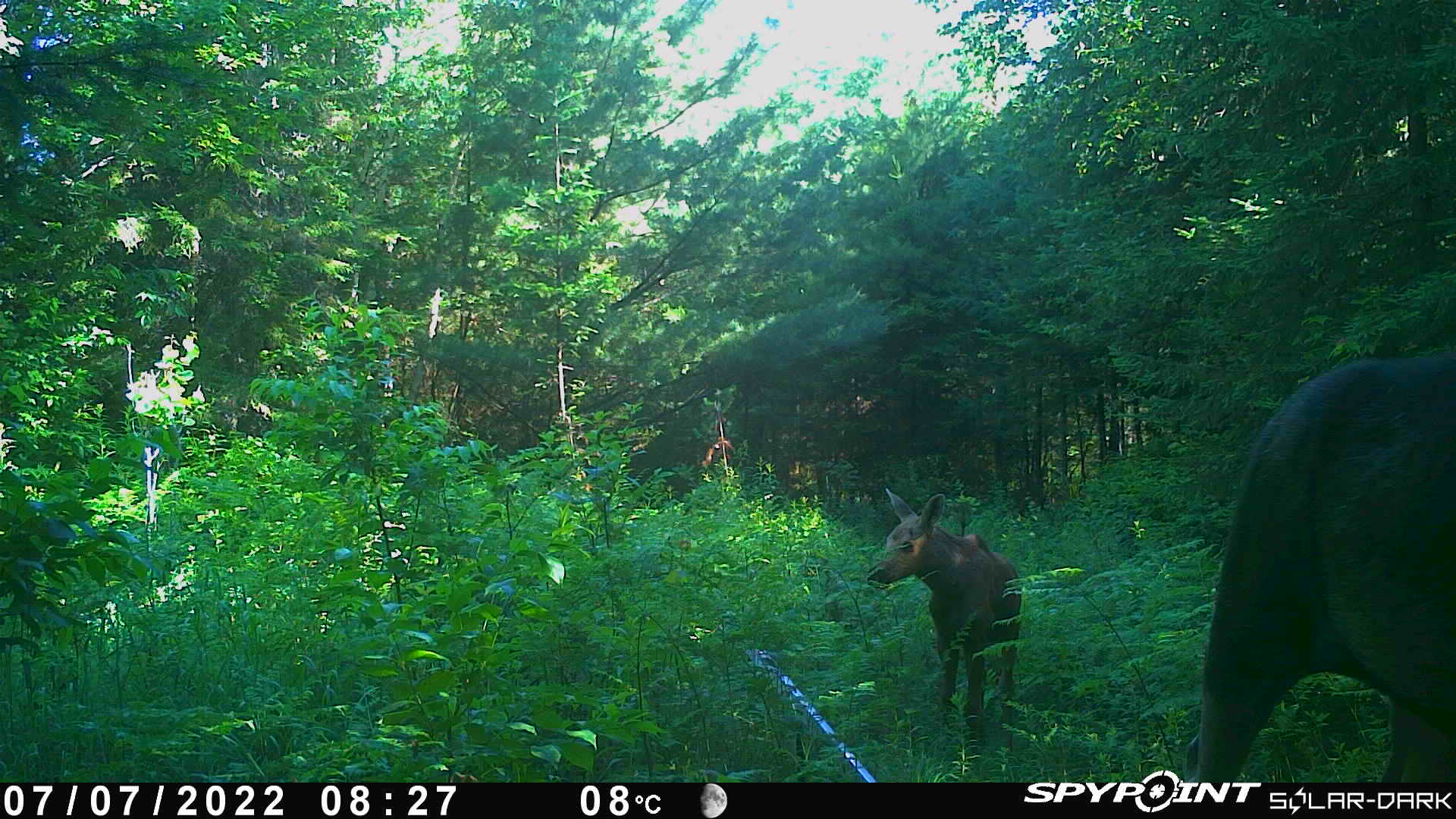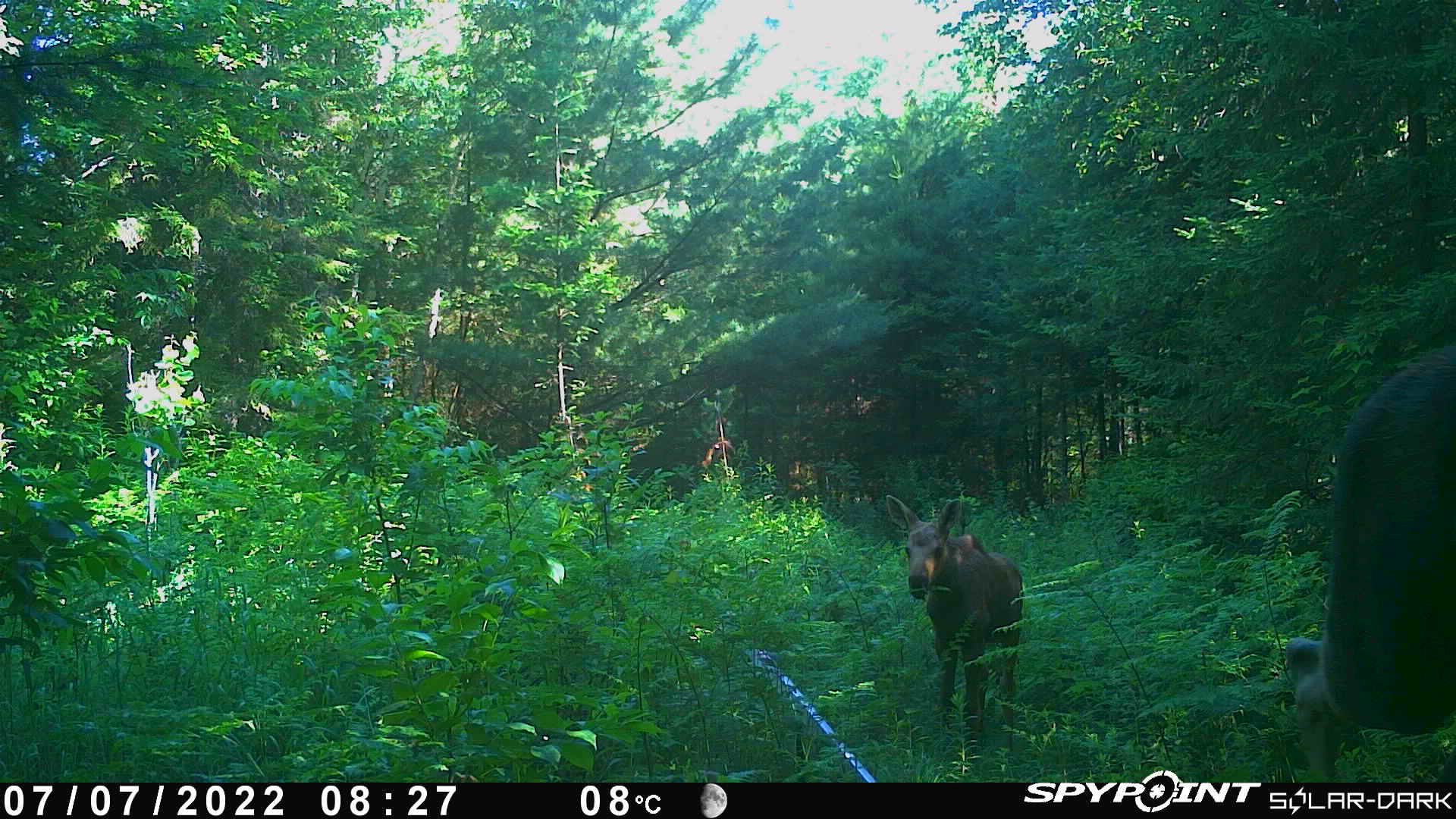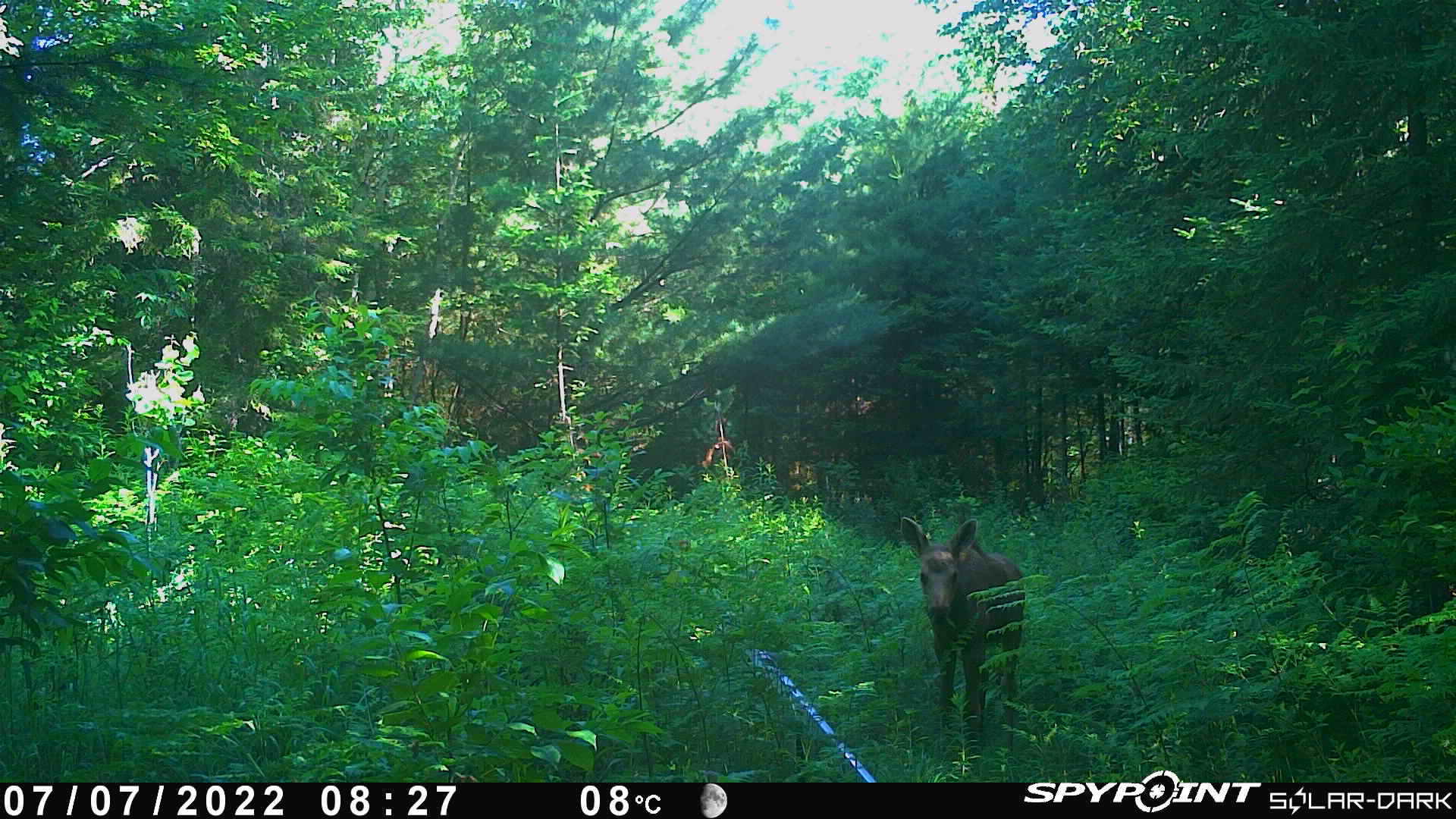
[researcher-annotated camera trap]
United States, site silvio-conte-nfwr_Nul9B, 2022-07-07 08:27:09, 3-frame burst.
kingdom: Animalia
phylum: Chordata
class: Mammalia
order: Artiodactyla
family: Cervidae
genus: Alces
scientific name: Alces alces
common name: moose